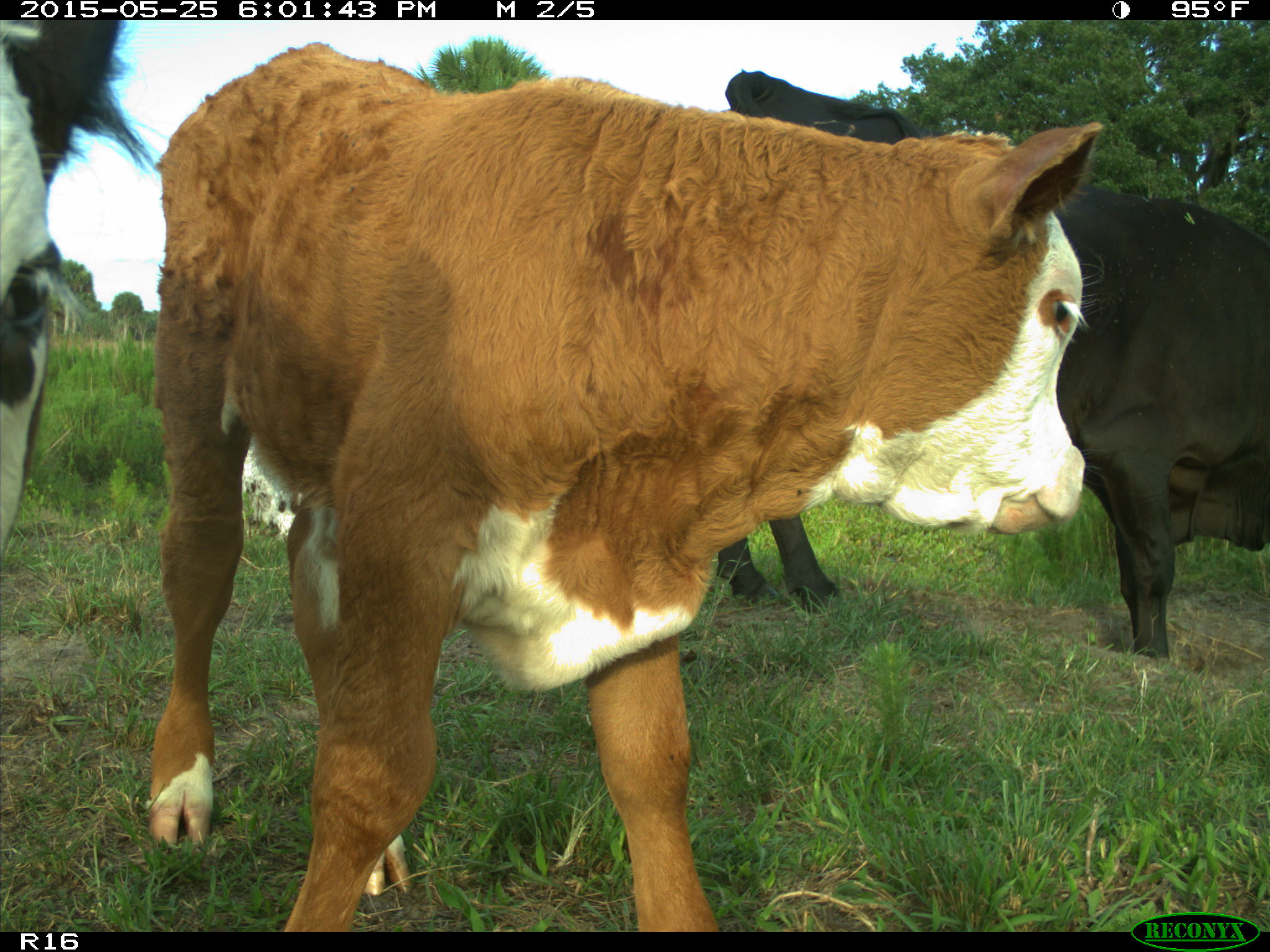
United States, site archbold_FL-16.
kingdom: Animalia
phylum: Chordata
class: Mammalia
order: Artiodactyla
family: Bovidae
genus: Bos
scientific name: Bos taurus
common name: domestic cow